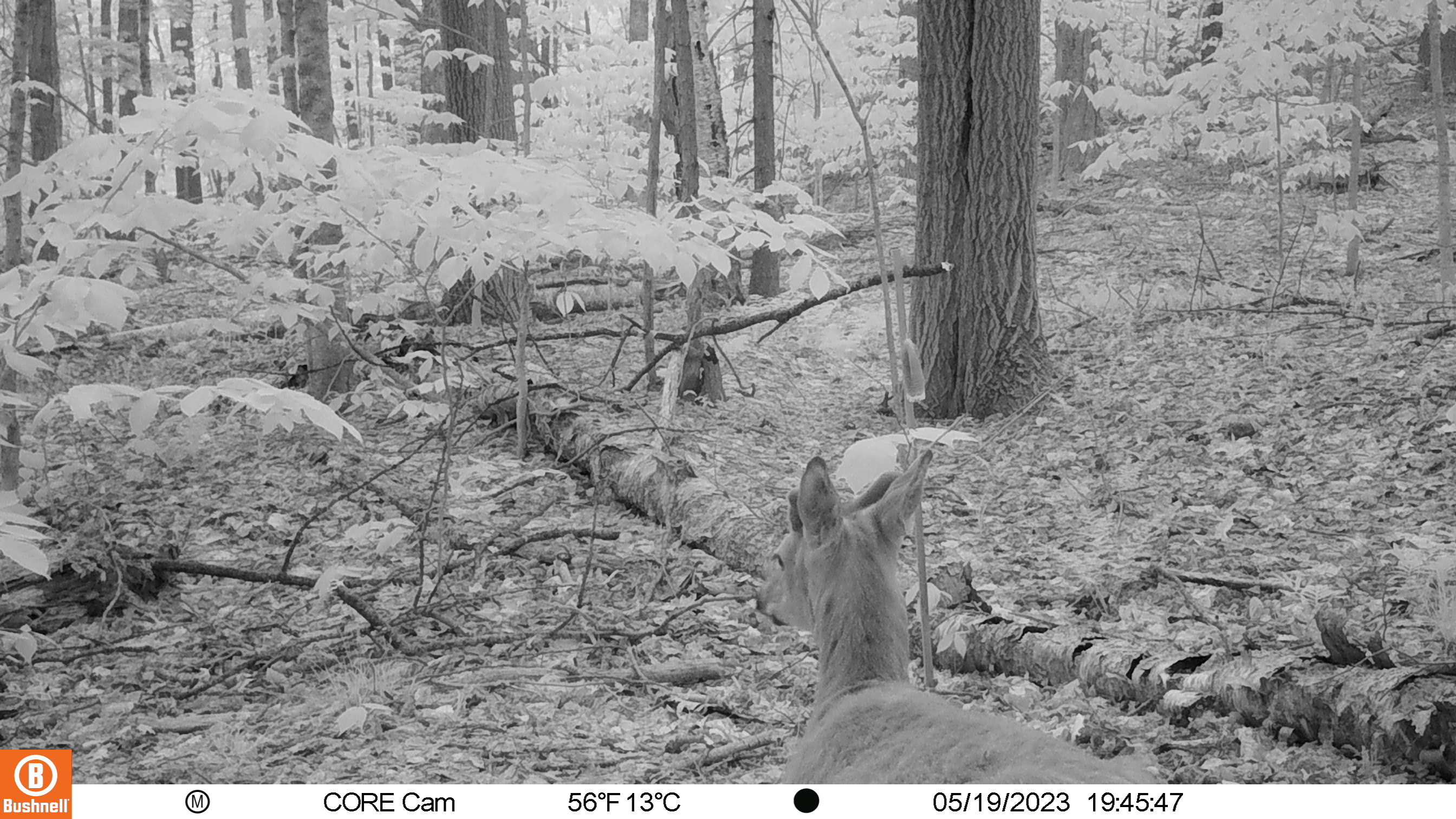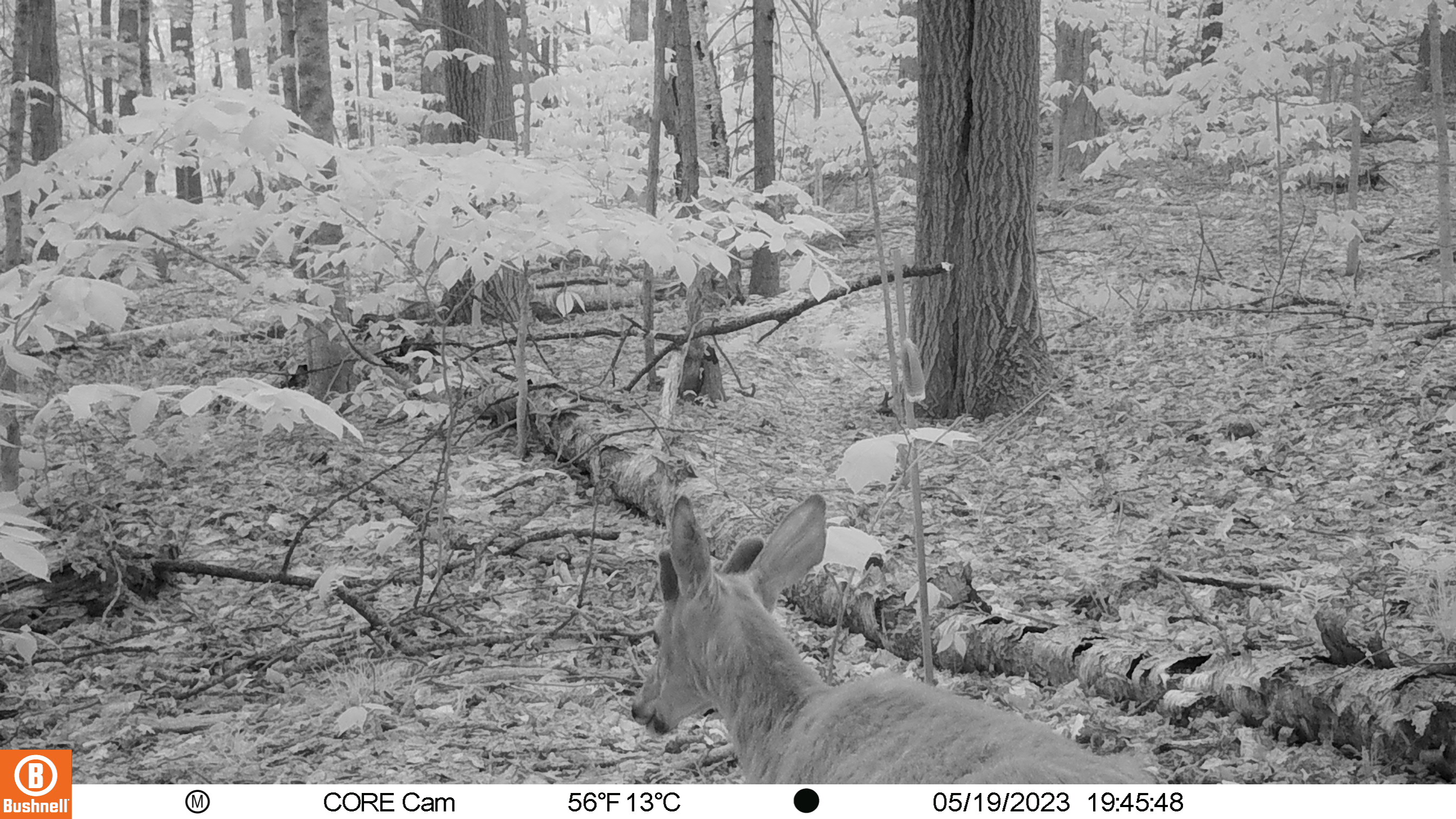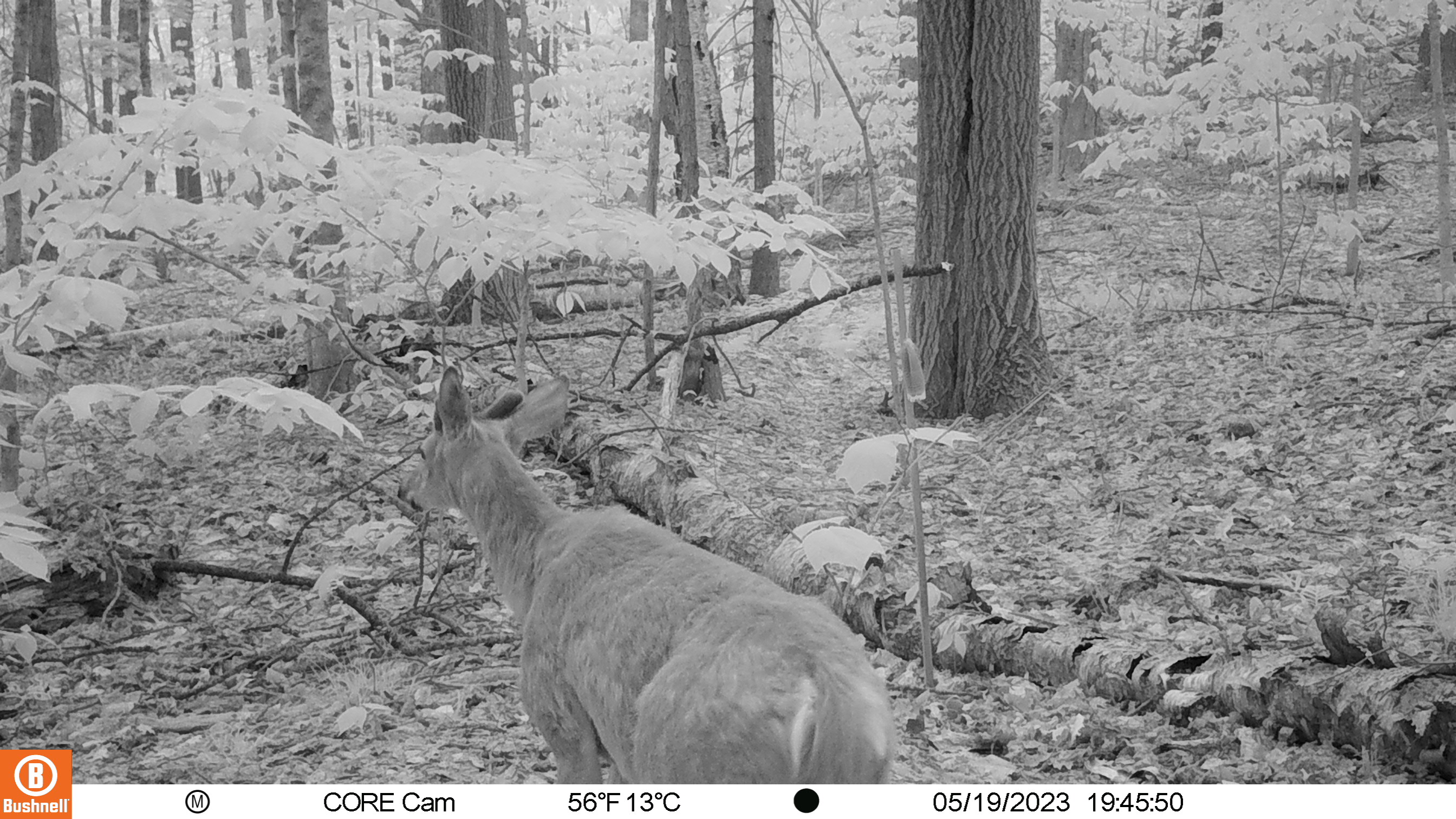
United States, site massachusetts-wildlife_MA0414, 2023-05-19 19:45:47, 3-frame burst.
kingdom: Animalia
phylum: Chordata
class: Mammalia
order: Artiodactyla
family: Cervidae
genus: Odocoileus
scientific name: Odocoileus virginianus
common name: white-tailed deer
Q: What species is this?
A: White-tailed deer (Odocoileus virginianus).